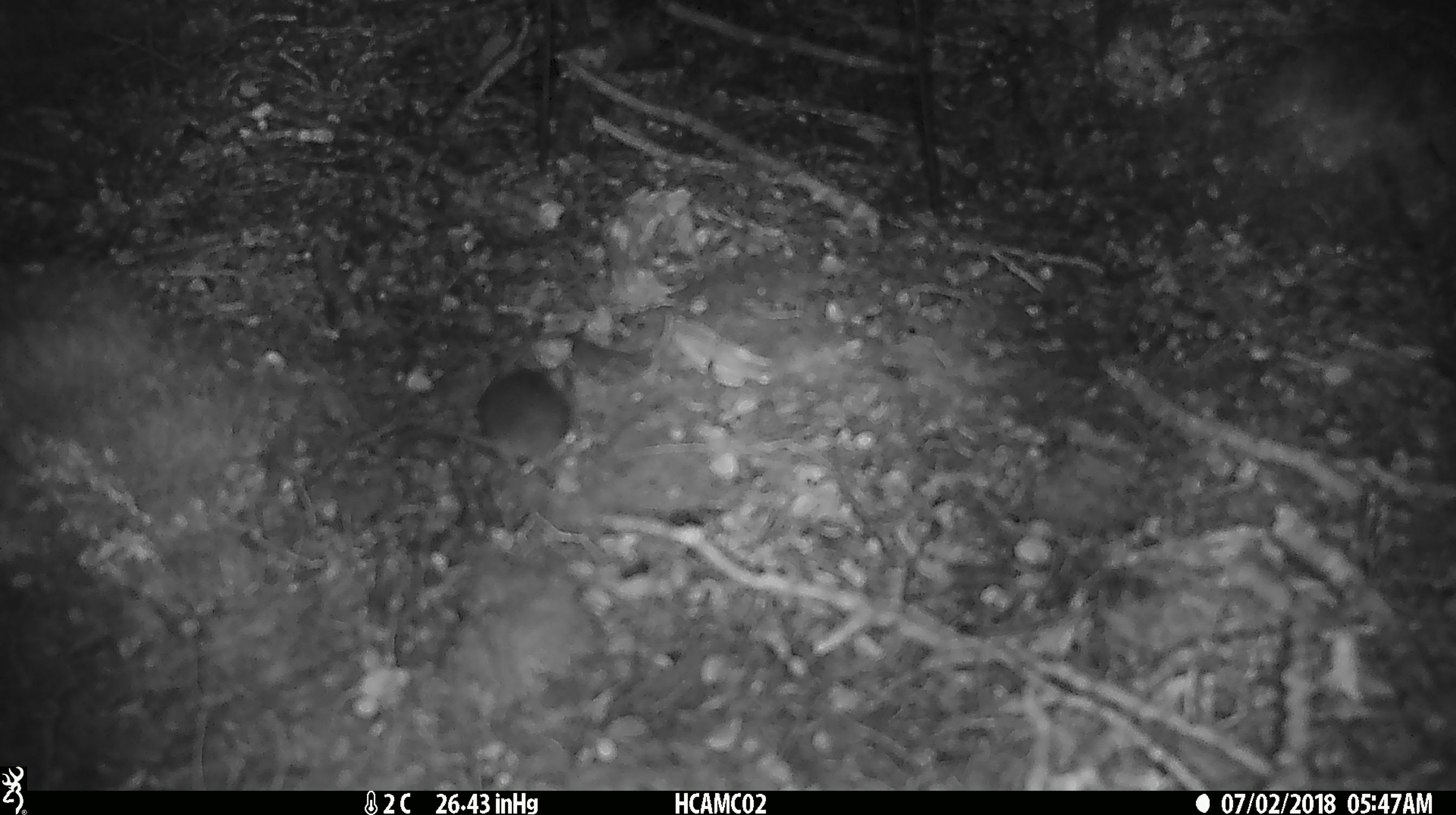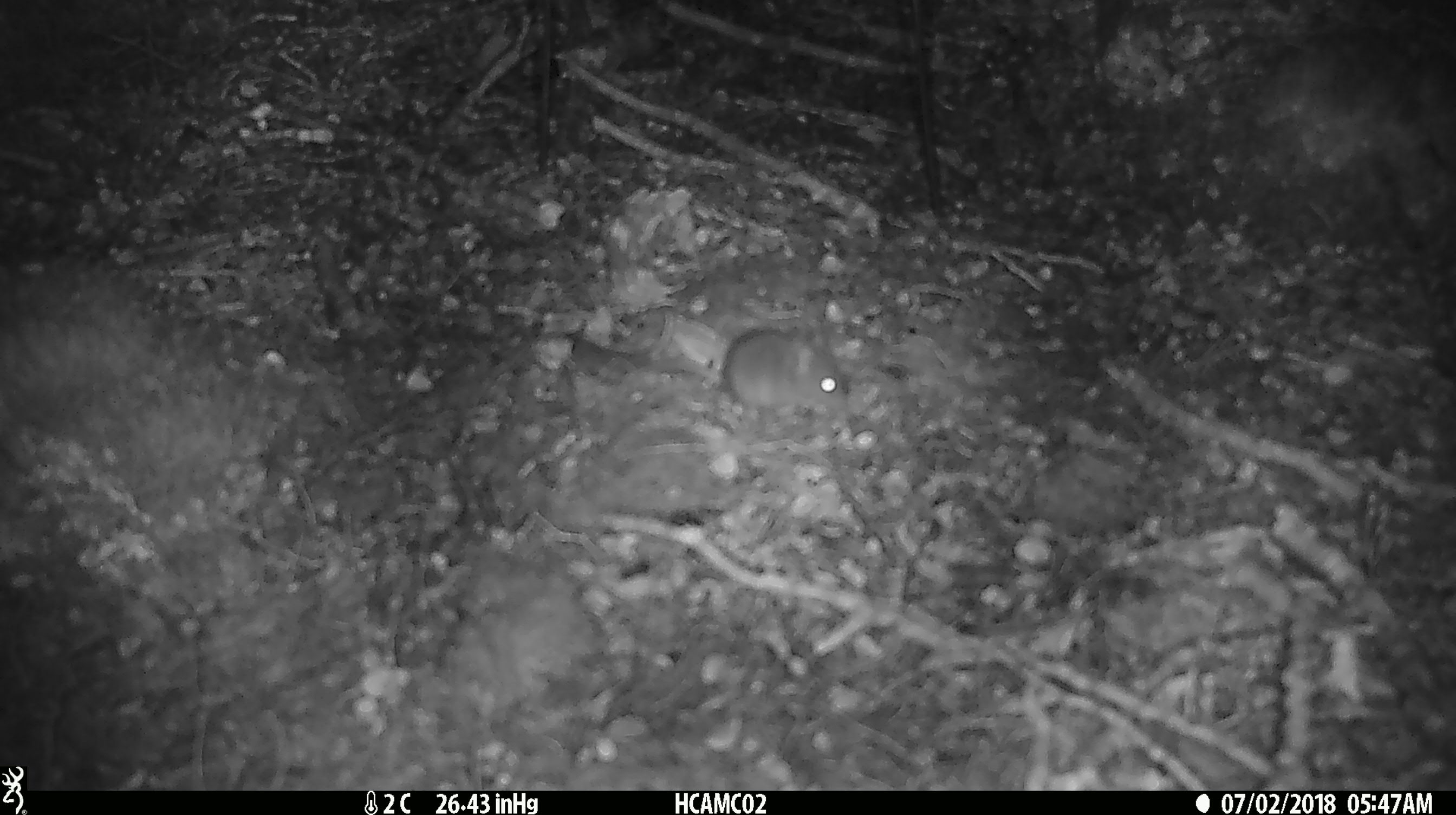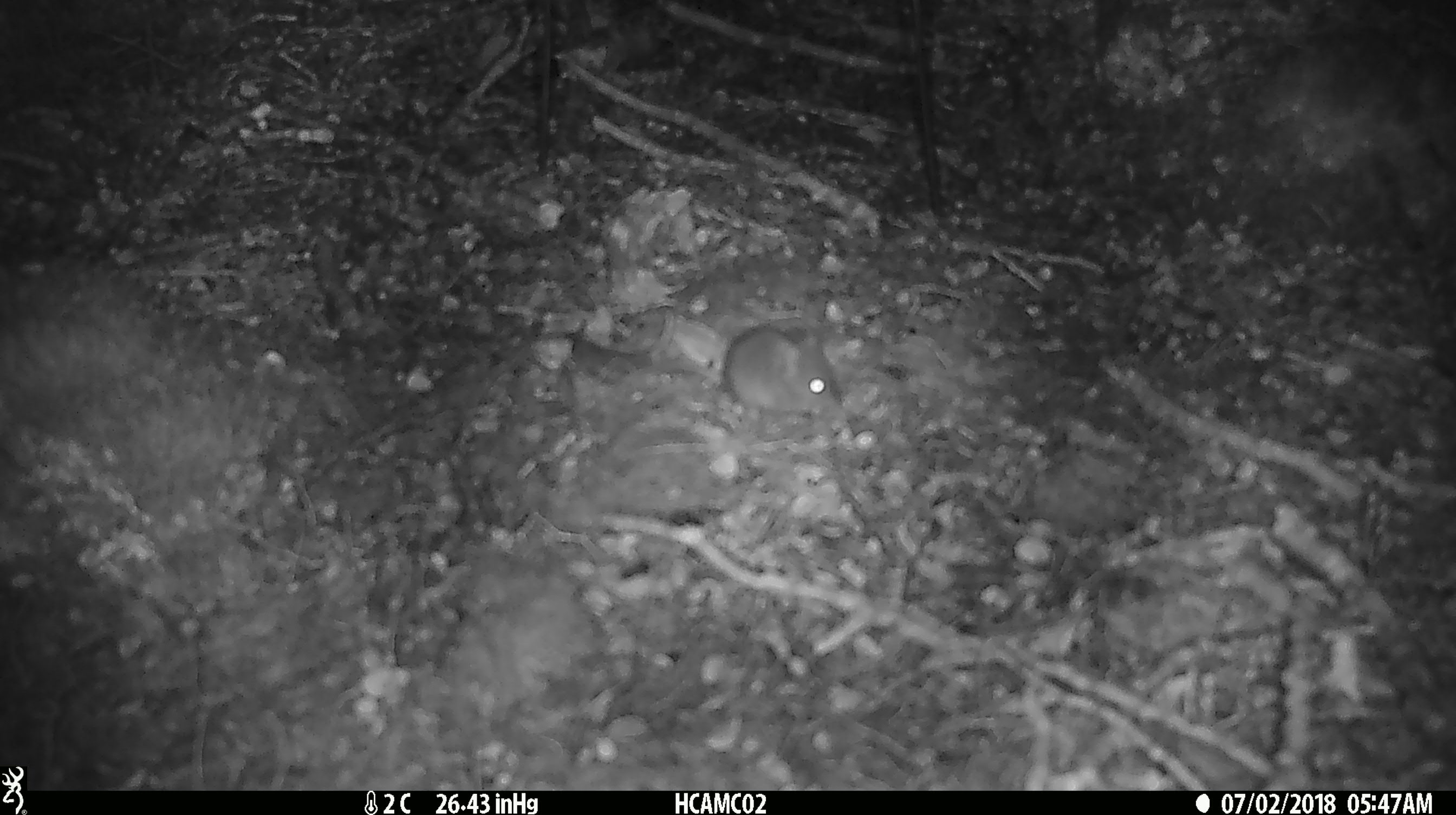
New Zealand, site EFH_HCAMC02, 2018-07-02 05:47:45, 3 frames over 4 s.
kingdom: Animalia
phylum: Chordata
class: Mammalia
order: Rodentia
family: Muridae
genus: Mus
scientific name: Mus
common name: mouse